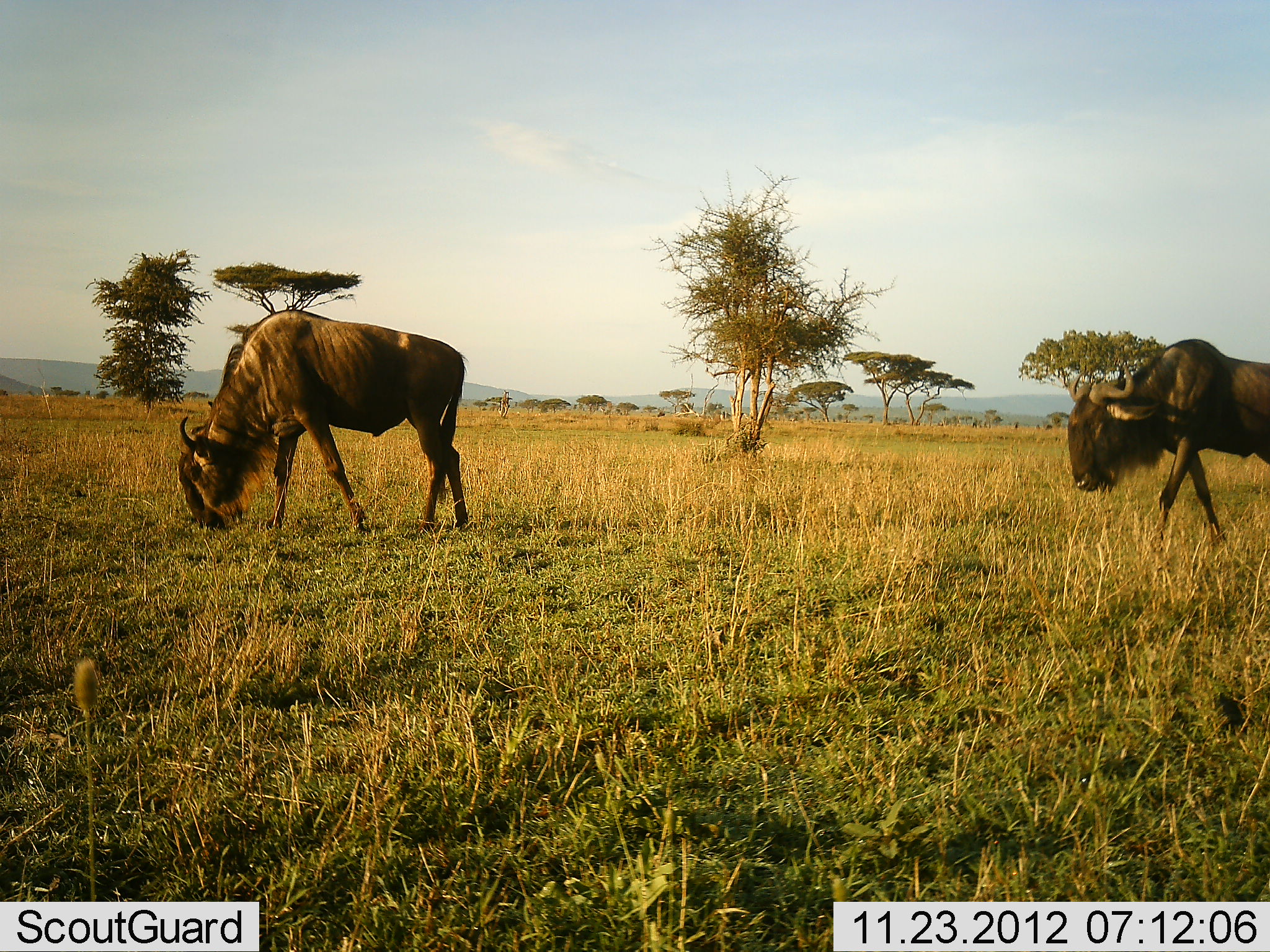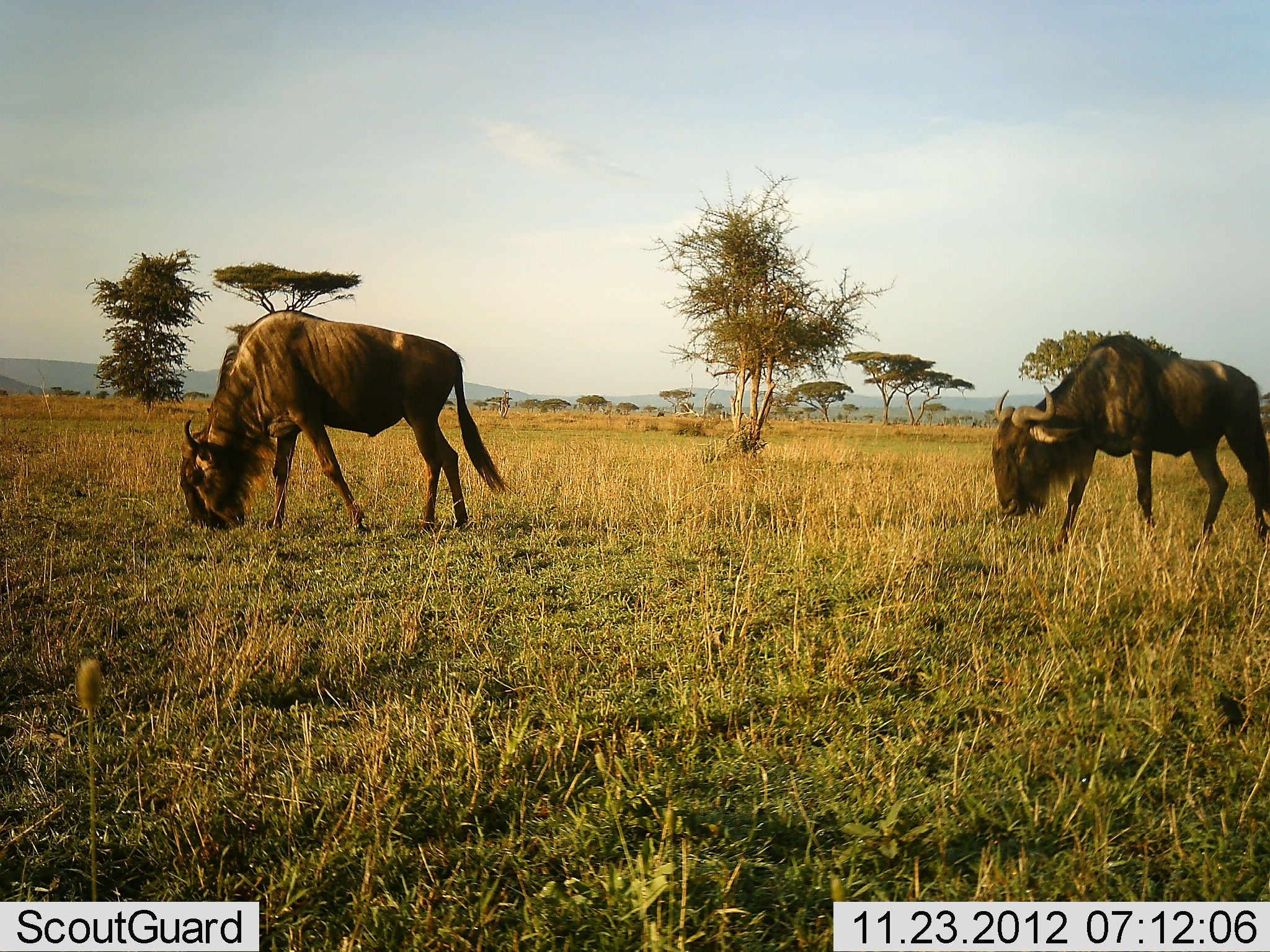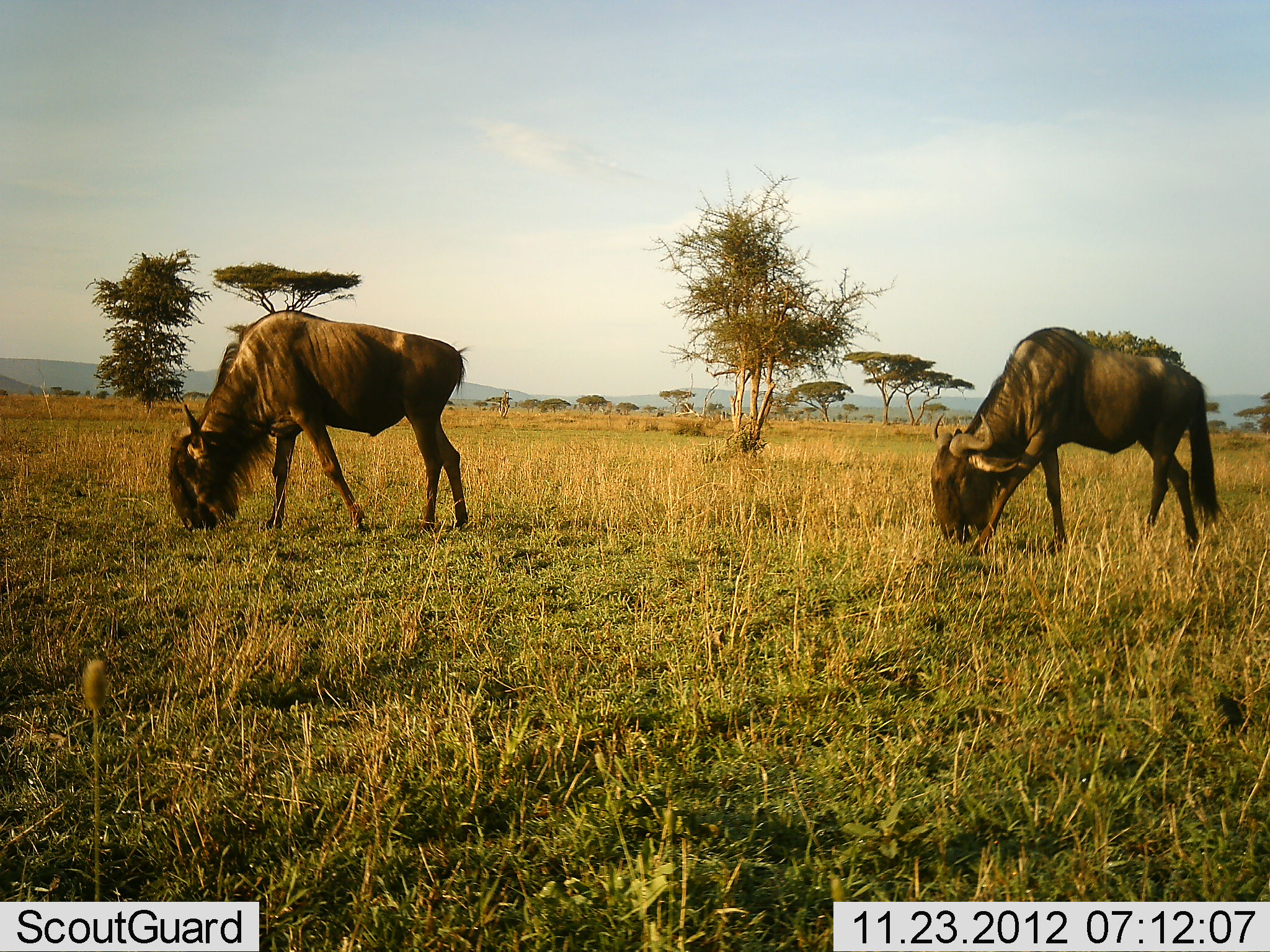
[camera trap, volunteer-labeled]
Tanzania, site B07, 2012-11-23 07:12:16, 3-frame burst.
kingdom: Animalia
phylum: Chordata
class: Mammalia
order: Artiodactyla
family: Bovidae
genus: Connochaetes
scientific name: Connochaetes taurinus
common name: blue wildebeest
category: wildebeest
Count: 2.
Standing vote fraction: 10%.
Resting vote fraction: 0%.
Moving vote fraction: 40%.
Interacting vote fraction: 0%.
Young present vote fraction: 0%.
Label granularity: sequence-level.